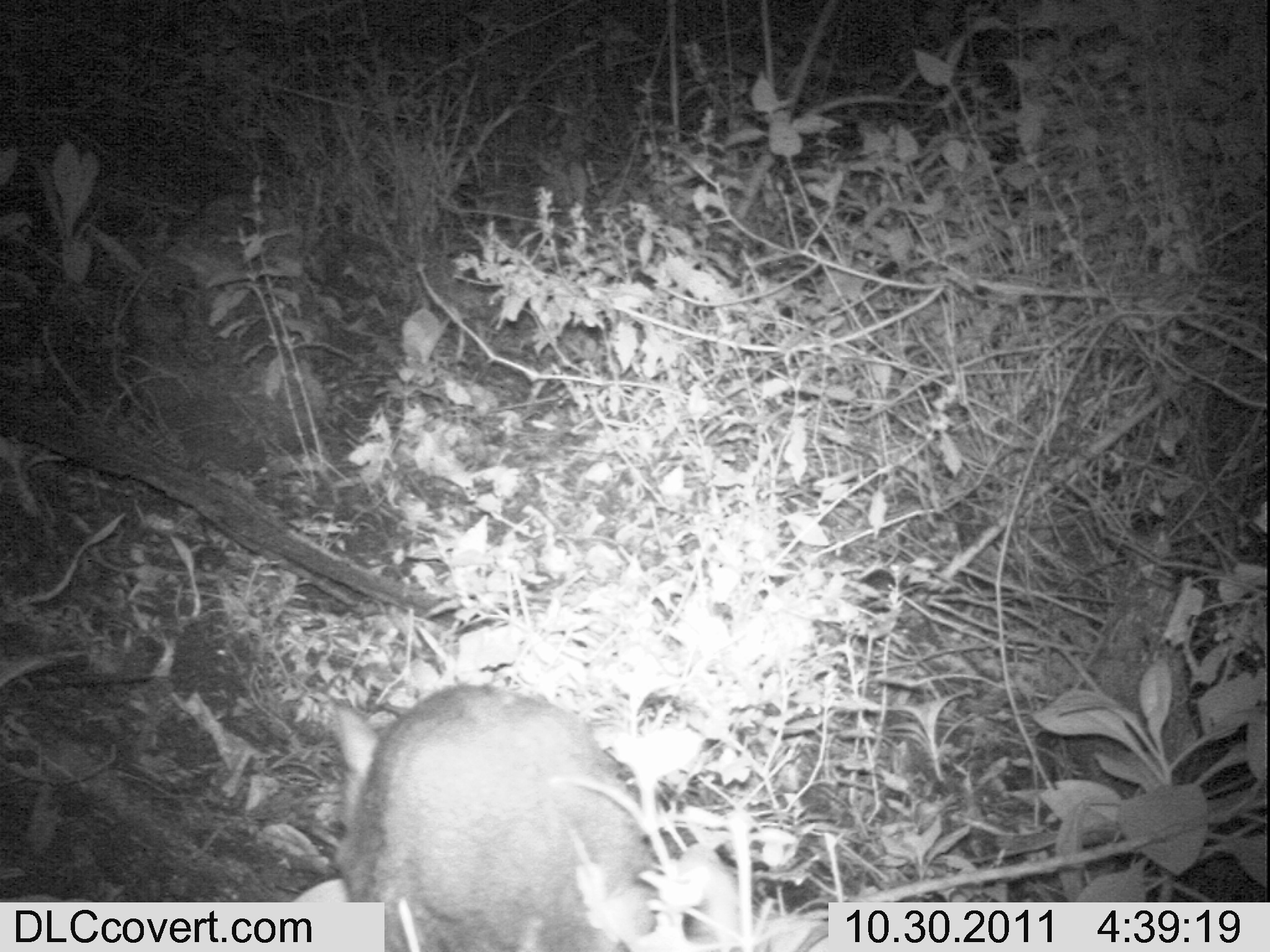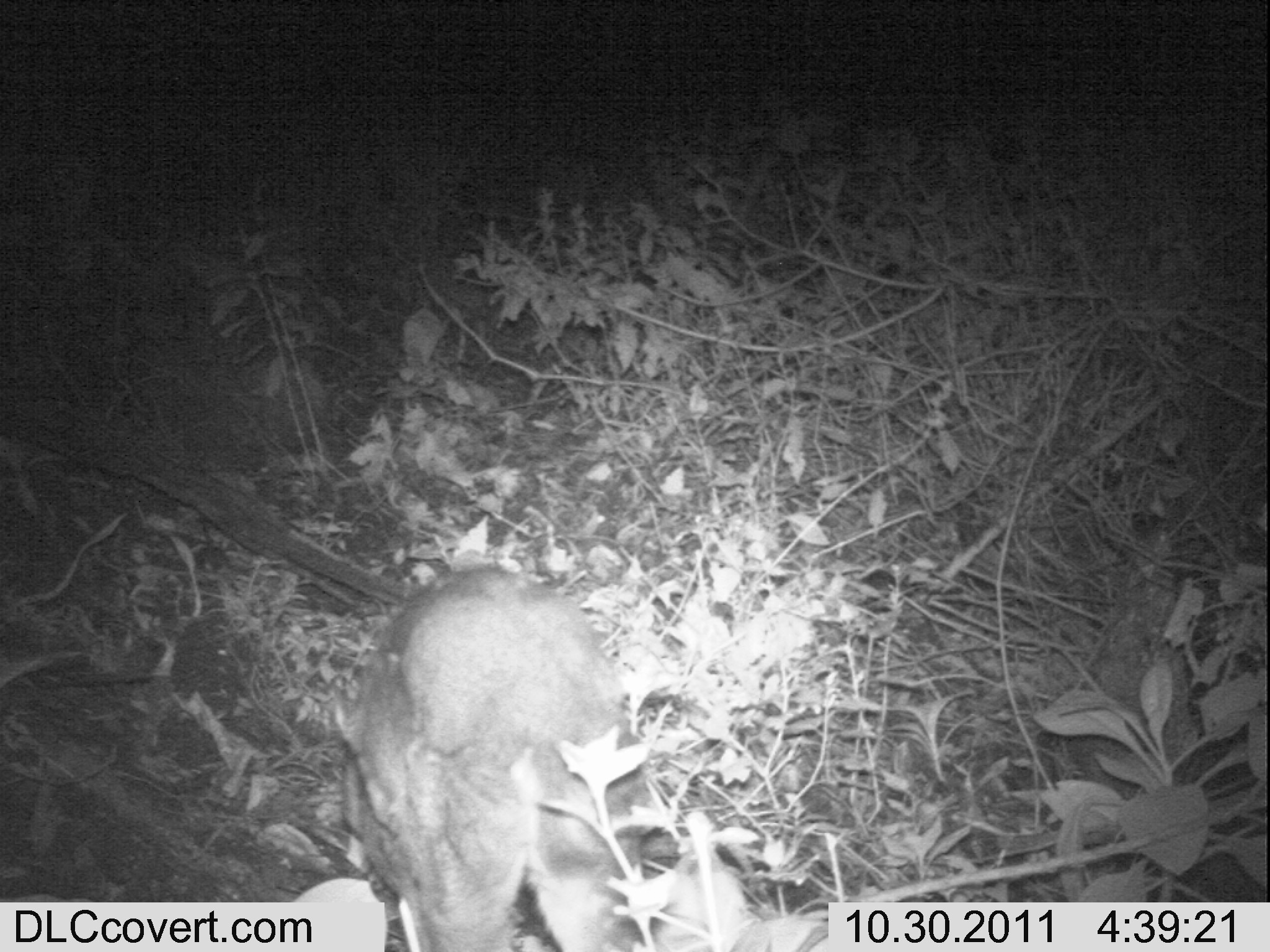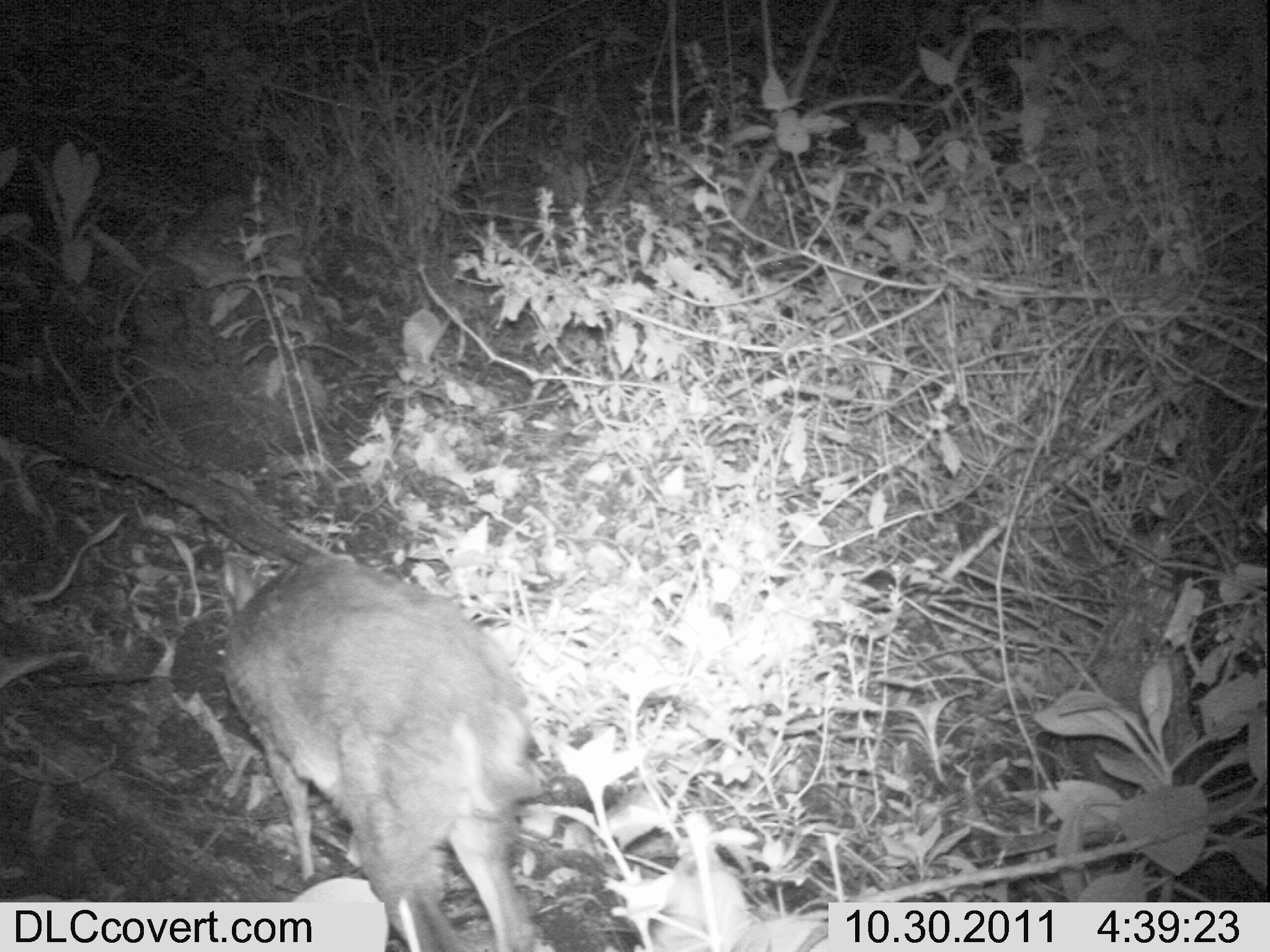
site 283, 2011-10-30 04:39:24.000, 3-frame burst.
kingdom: Animalia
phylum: Chordata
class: Mammalia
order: Artiodactyla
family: Bovidae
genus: Nesotragus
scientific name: Nesotragus moschatus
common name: suni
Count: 1.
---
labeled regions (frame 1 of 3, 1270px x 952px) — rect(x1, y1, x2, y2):
nesotragus moschatus: rect(320, 680, 659, 952)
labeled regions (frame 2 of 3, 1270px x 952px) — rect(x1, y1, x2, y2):
nesotragus moschatus: rect(328, 558, 659, 952)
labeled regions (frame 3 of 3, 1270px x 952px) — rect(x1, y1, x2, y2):
nesotragus moschatus: rect(211, 548, 559, 952)